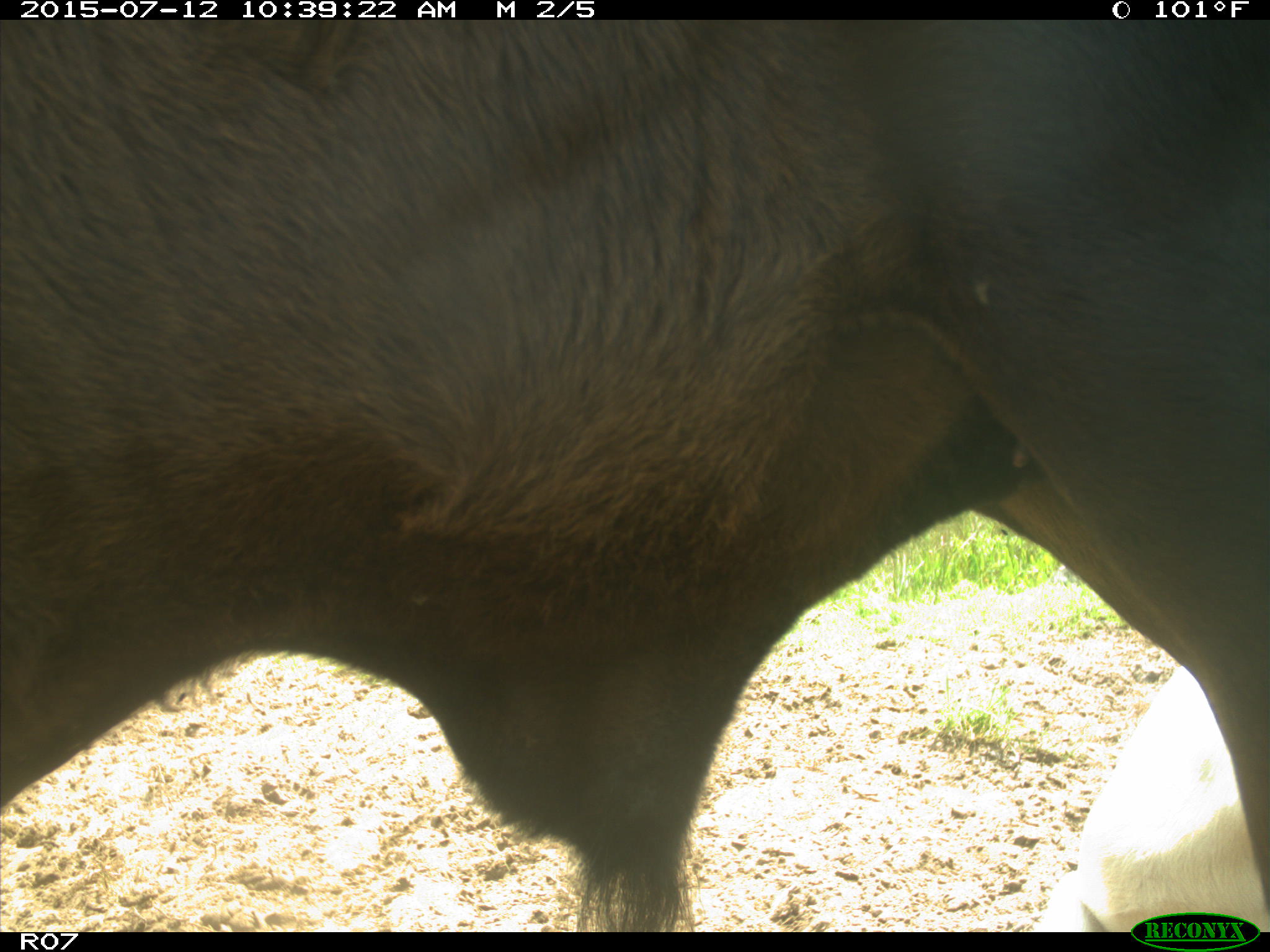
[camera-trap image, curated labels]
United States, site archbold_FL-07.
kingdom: Animalia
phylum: Chordata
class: Mammalia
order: Artiodactyla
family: Bovidae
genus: Bos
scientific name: Bos taurus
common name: domestic cow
Bos taurus (domestic cow).